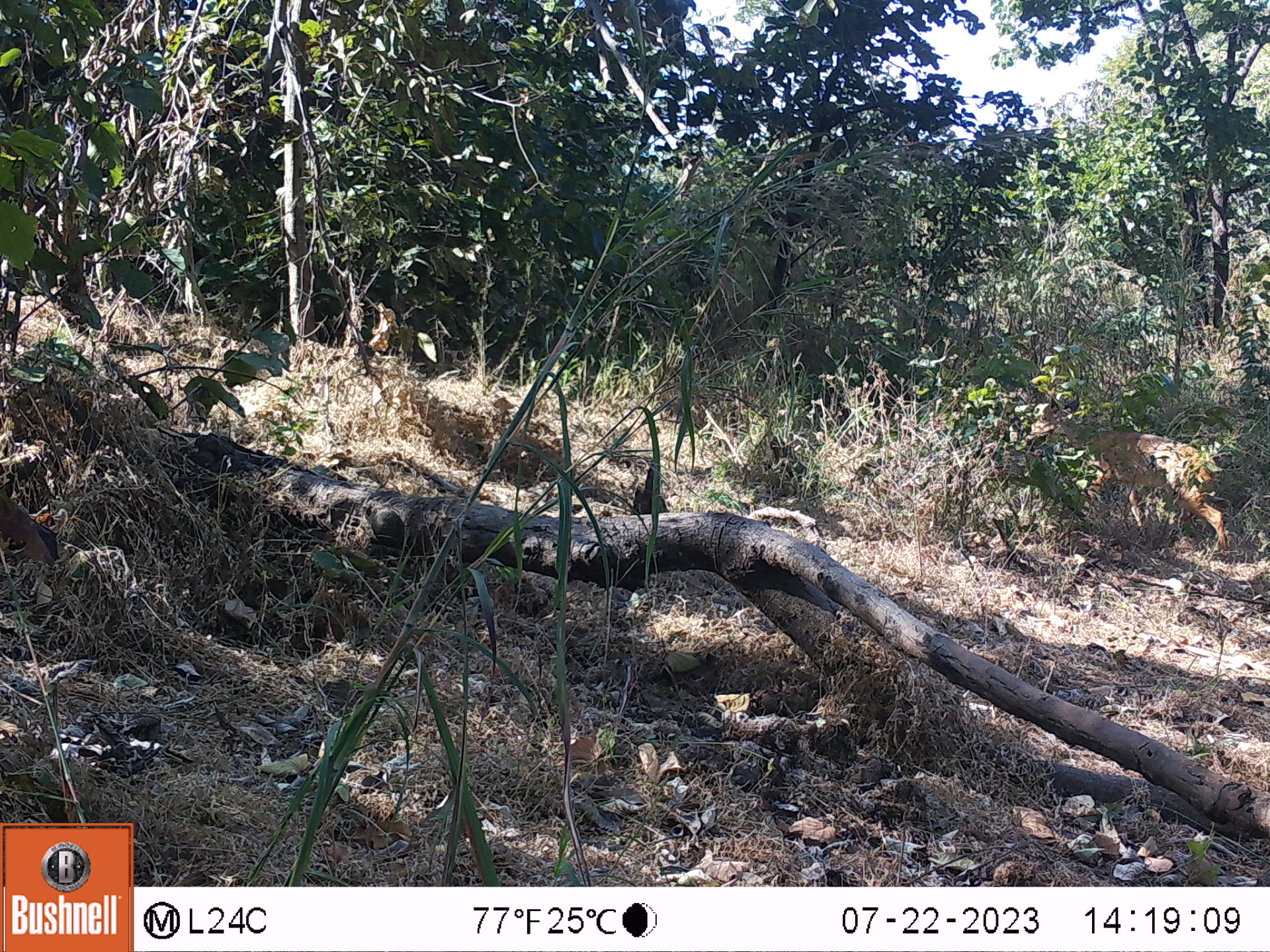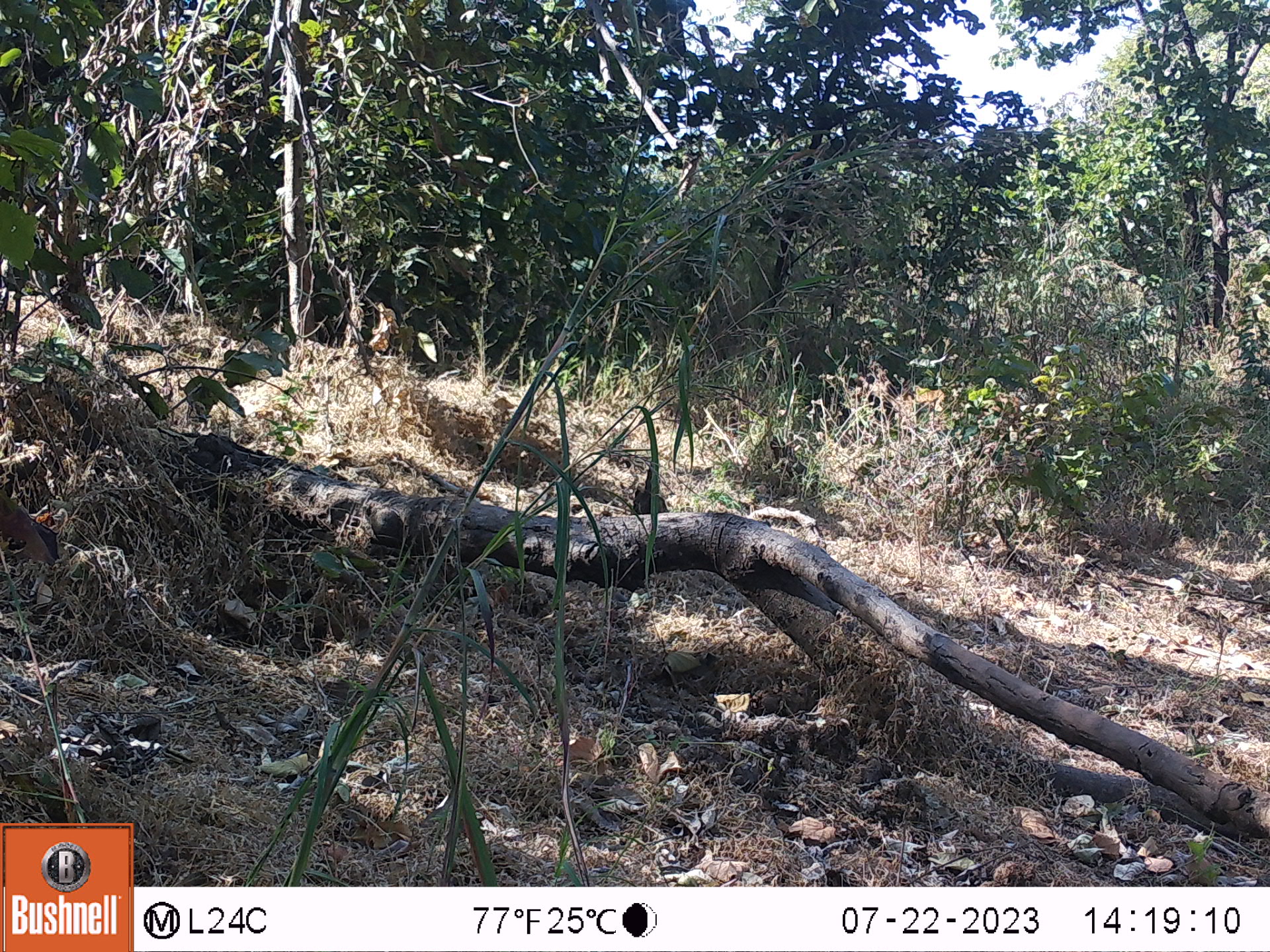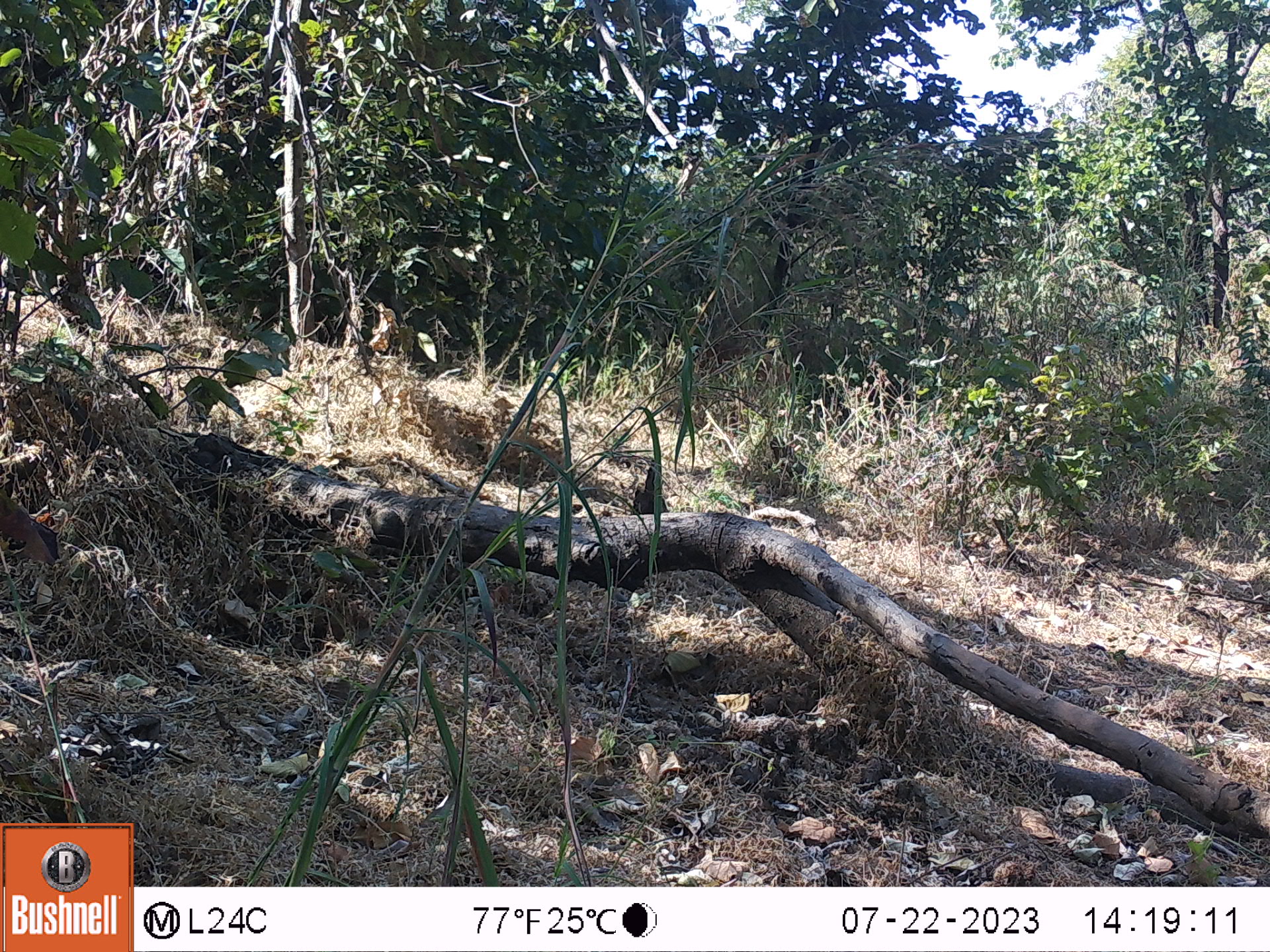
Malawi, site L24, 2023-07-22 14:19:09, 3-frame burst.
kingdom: Animalia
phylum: Chordata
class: Mammalia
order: Artiodactyla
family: Bovidae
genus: Tragelaphus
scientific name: Tragelaphus sylvaticus sylvaticus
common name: cape bushbuck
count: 1